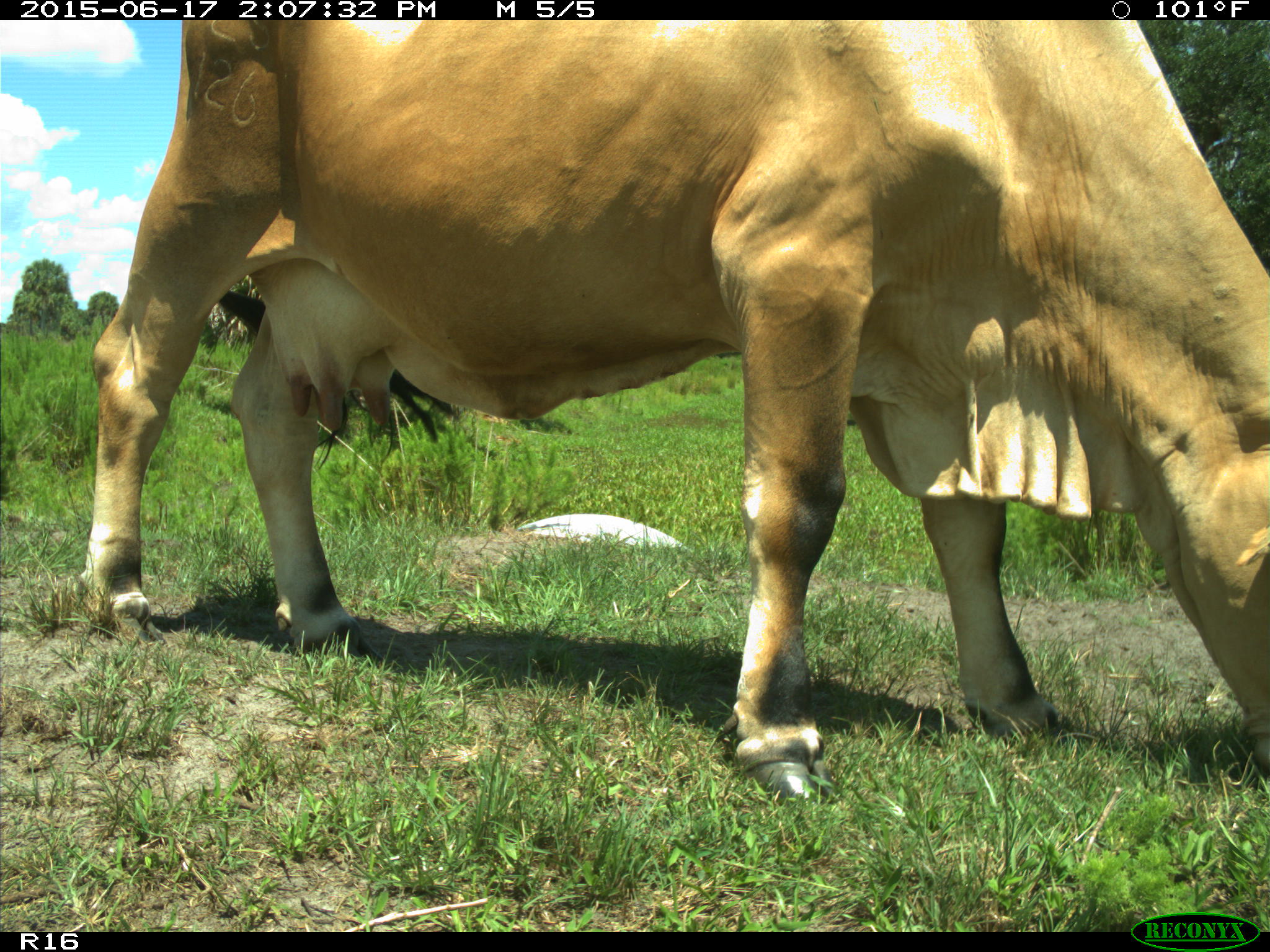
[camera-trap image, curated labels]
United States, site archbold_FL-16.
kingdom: Animalia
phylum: Chordata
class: Mammalia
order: Artiodactyla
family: Bovidae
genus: Bos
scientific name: Bos taurus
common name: domestic cow